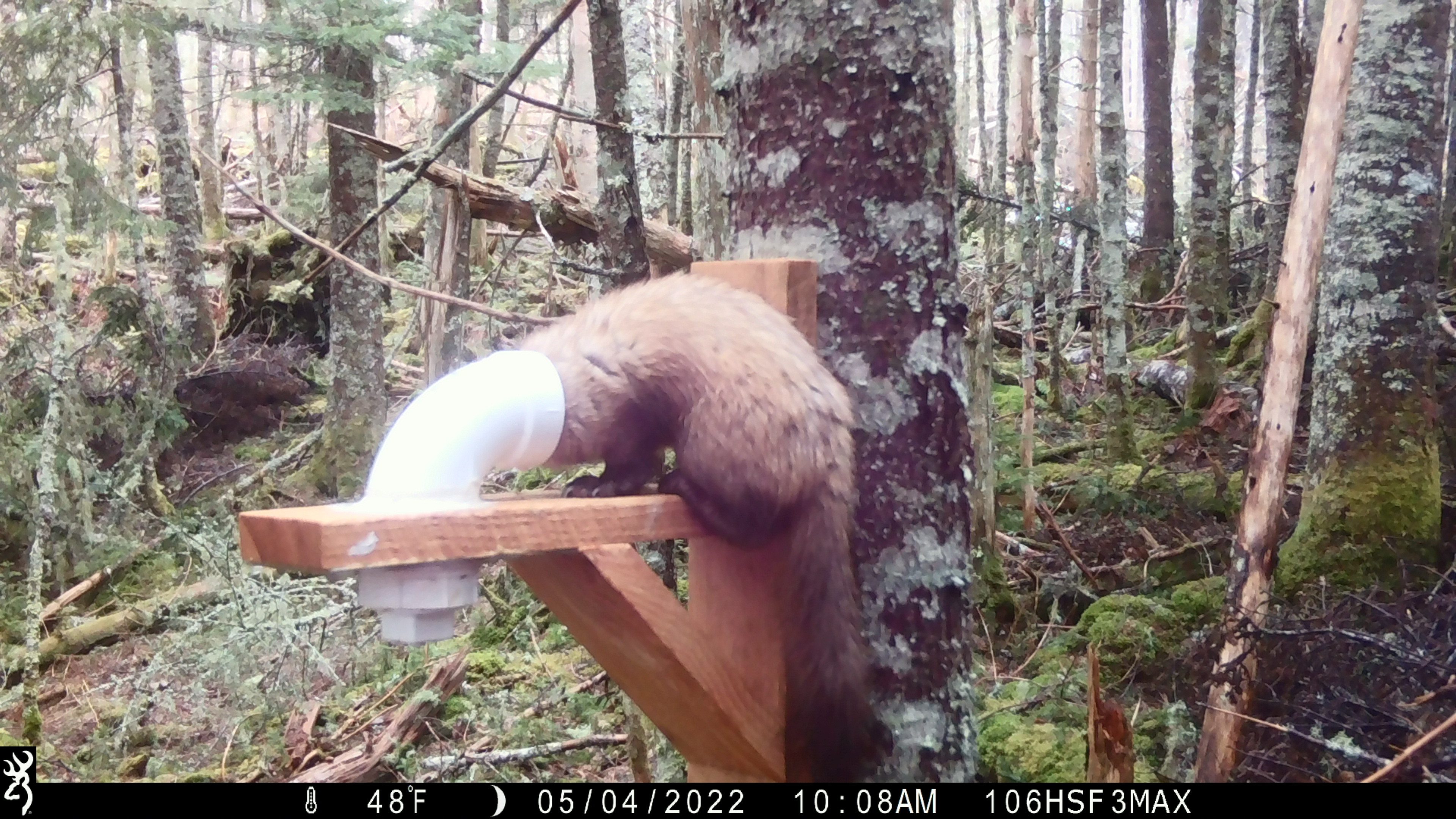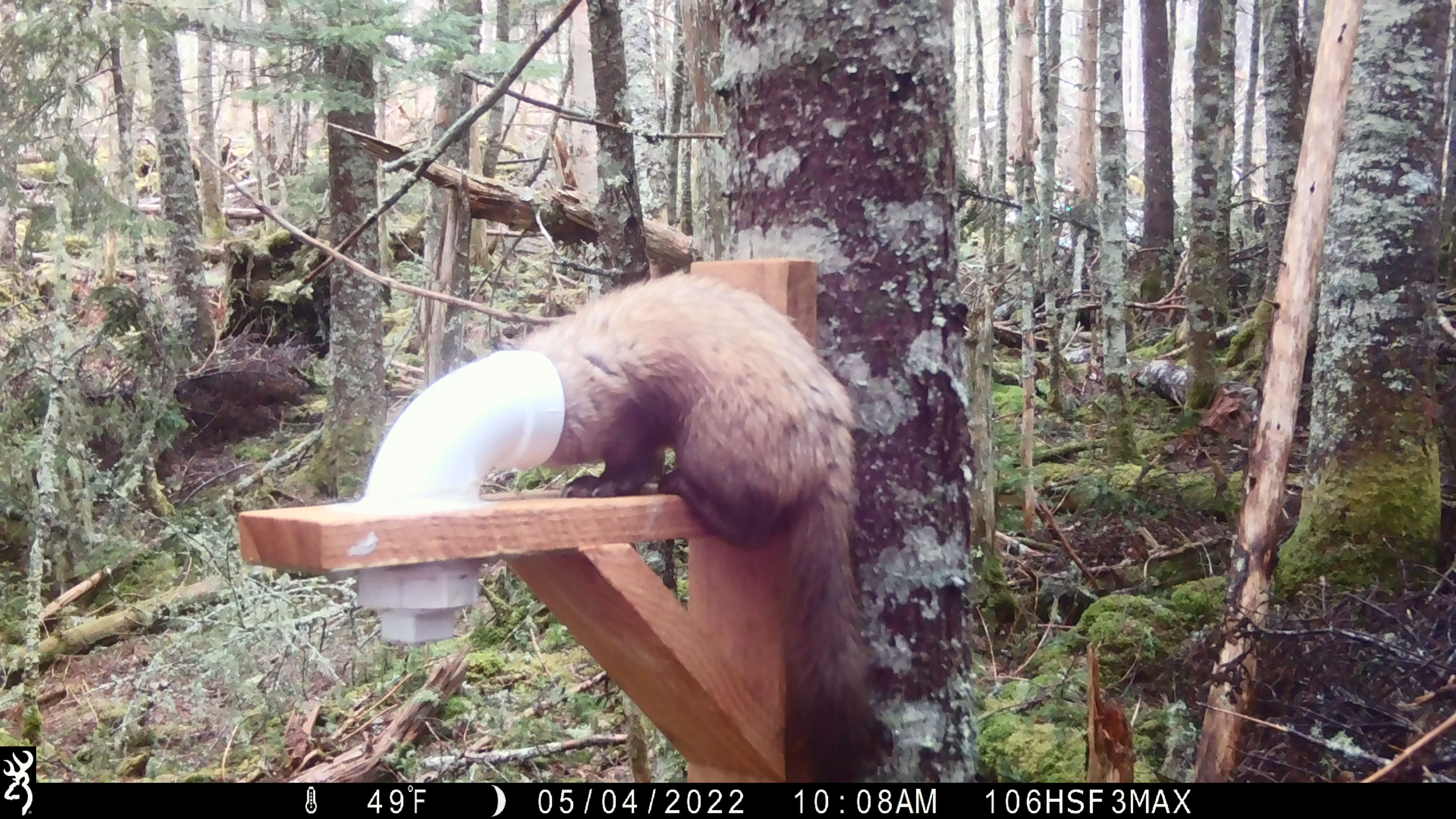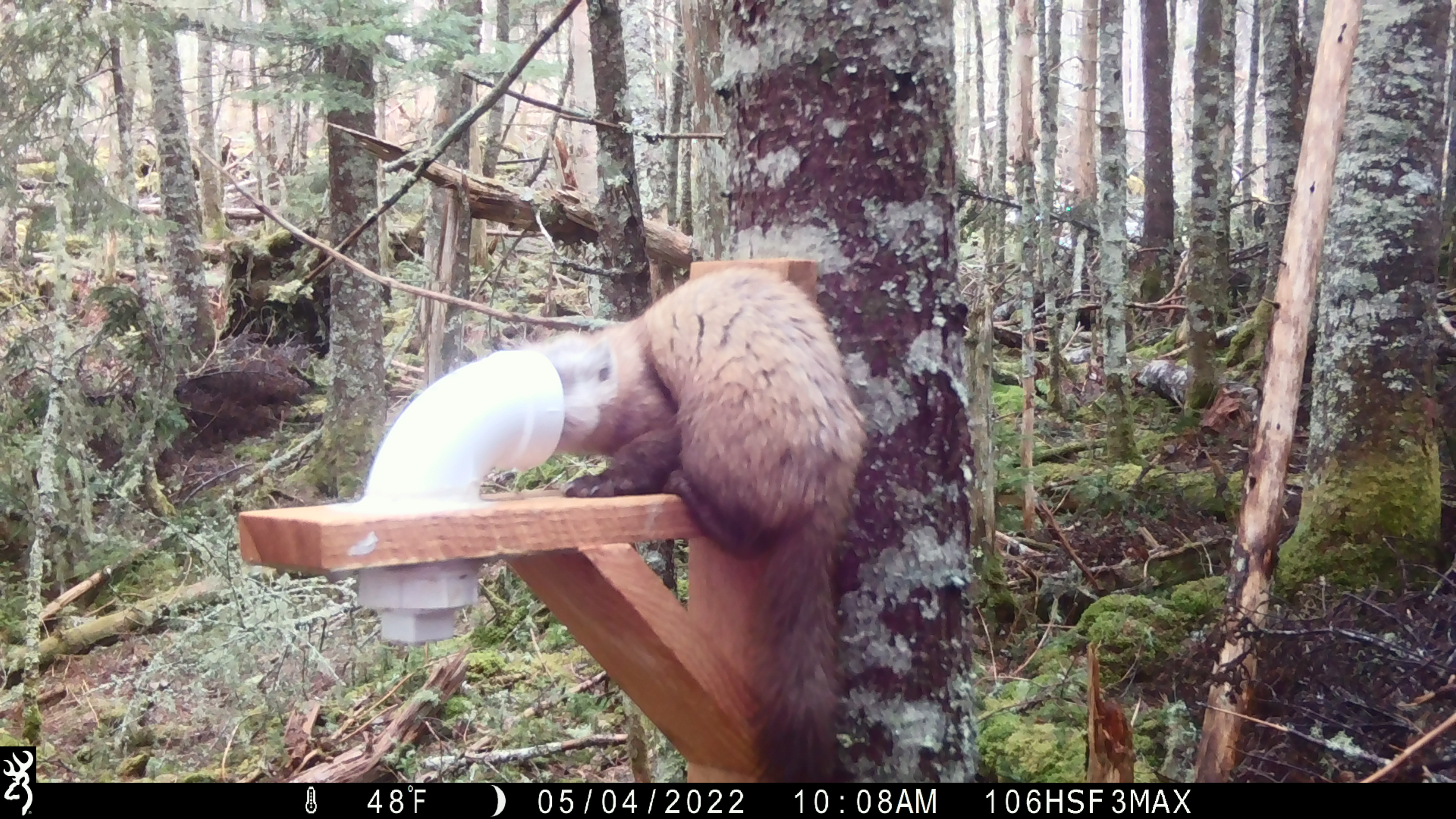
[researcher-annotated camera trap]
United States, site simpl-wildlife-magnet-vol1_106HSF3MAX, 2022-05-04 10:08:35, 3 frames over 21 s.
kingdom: Animalia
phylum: Chordata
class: Mammalia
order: Carnivora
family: Mustelidae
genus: Martes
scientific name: Martes americana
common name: american marten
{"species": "american marten (Martes americana)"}